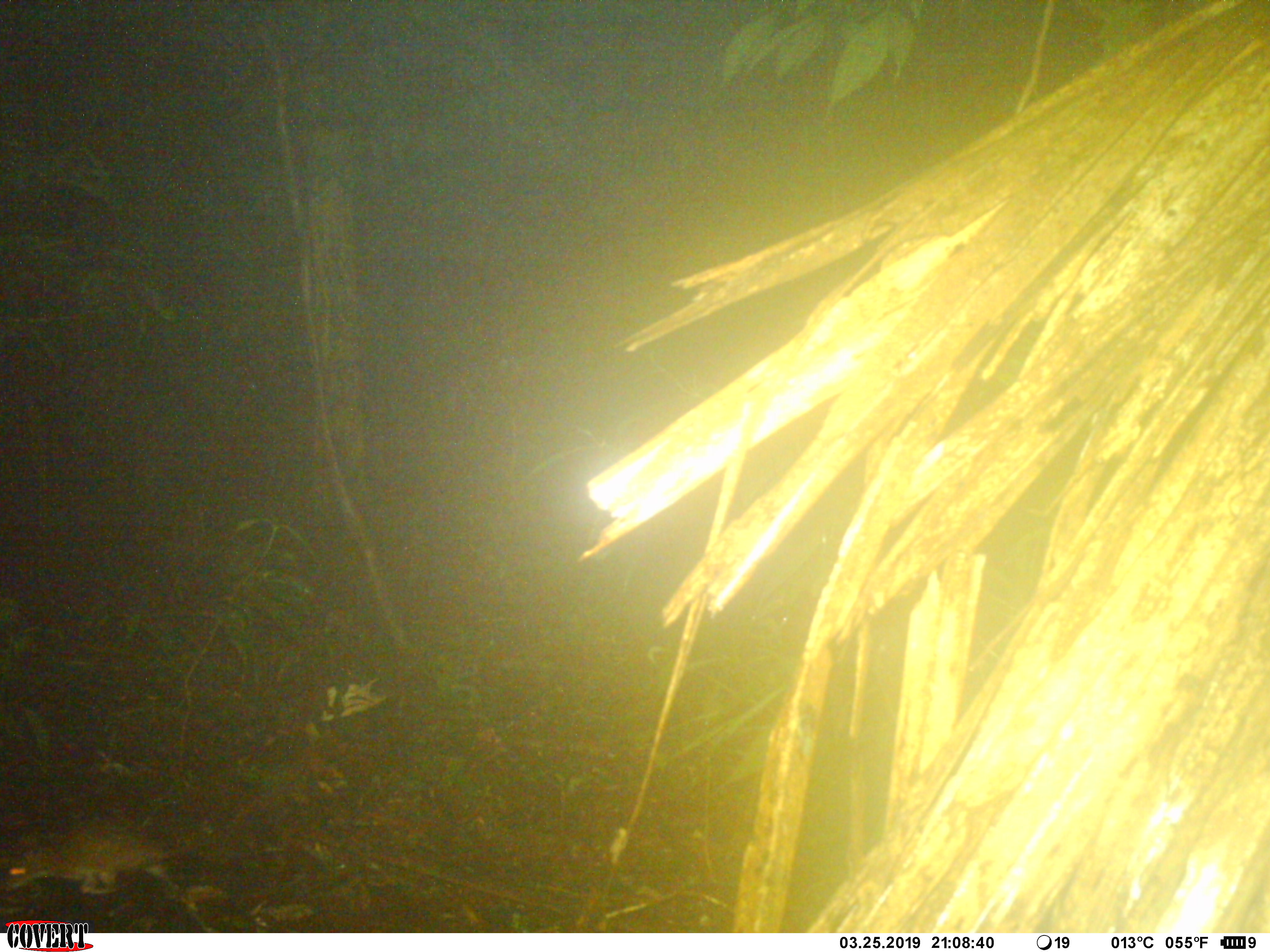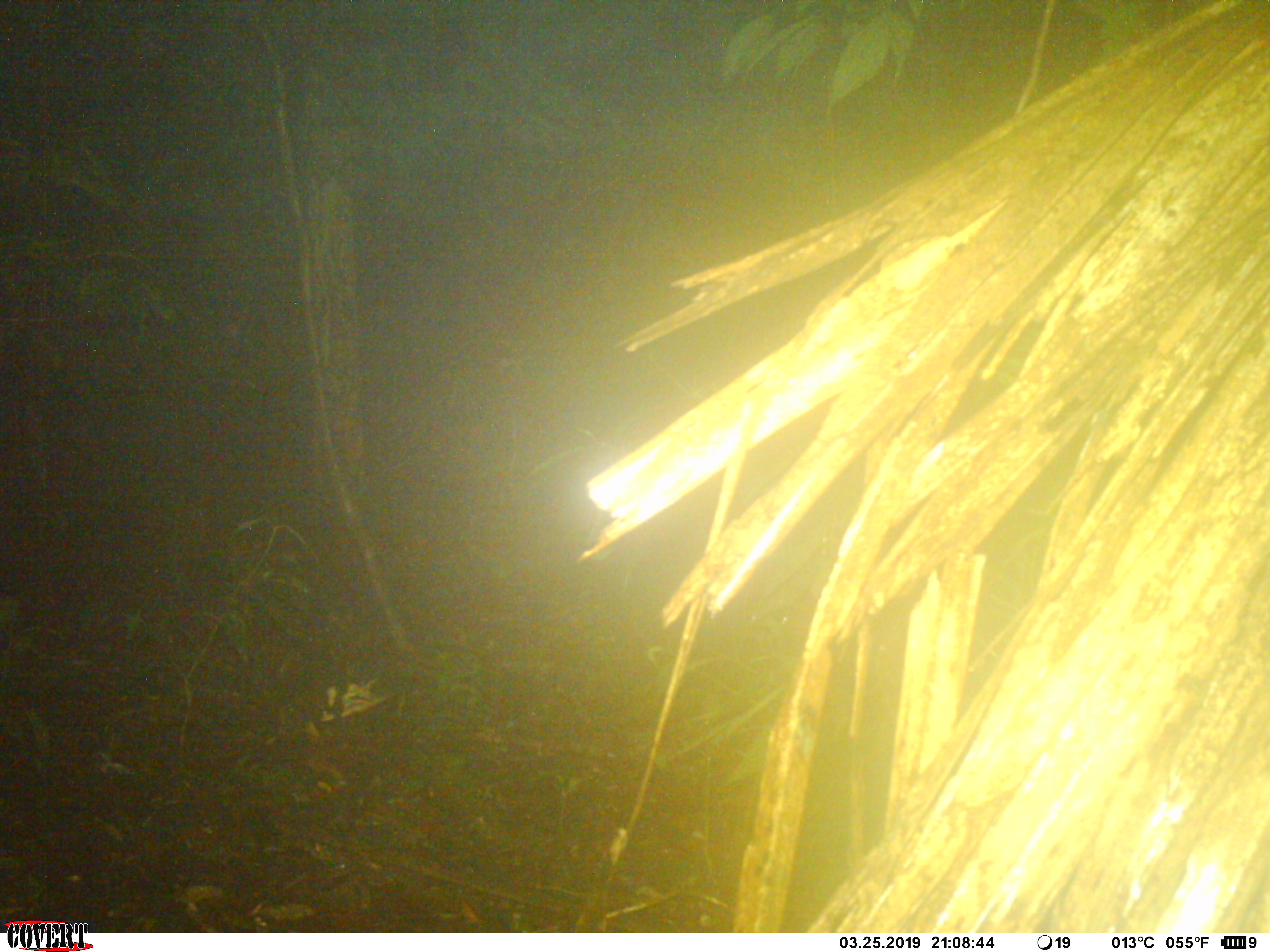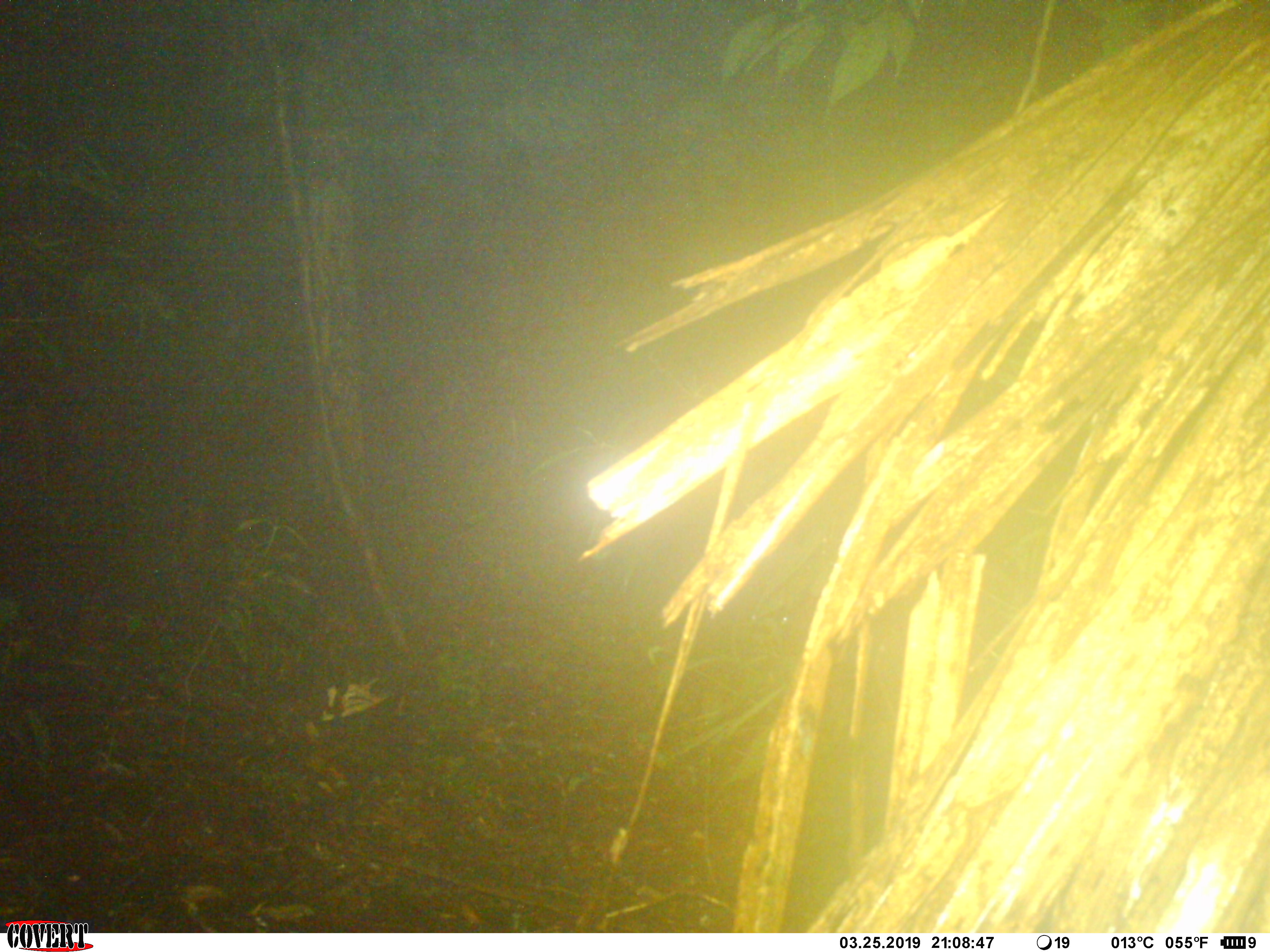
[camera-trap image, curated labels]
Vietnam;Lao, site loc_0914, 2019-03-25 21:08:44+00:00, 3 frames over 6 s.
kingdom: Animalia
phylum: Chordata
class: Mammalia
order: Rodentia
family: Muridae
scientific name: Muridae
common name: old-world mice and rats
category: unidentified murid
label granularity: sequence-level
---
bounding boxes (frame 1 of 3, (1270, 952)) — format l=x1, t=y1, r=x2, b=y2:
unidentified murid: l=0, t=819, r=215, b=930